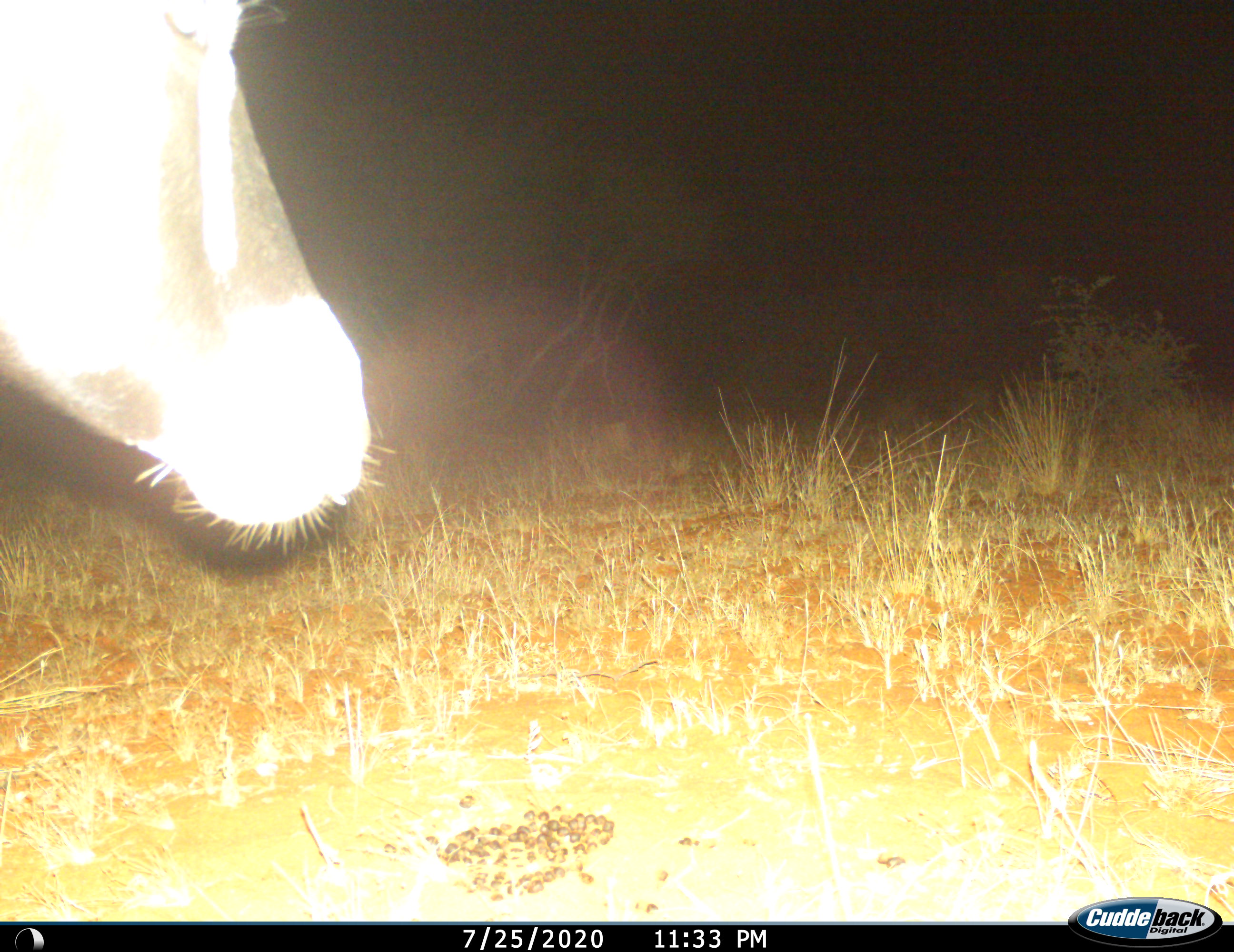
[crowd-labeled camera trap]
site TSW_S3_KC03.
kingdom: Animalia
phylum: Chordata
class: Mammalia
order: Artiodactyla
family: Bovidae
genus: Oryx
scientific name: Oryx gazella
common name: gemsbok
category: oryx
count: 1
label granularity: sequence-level